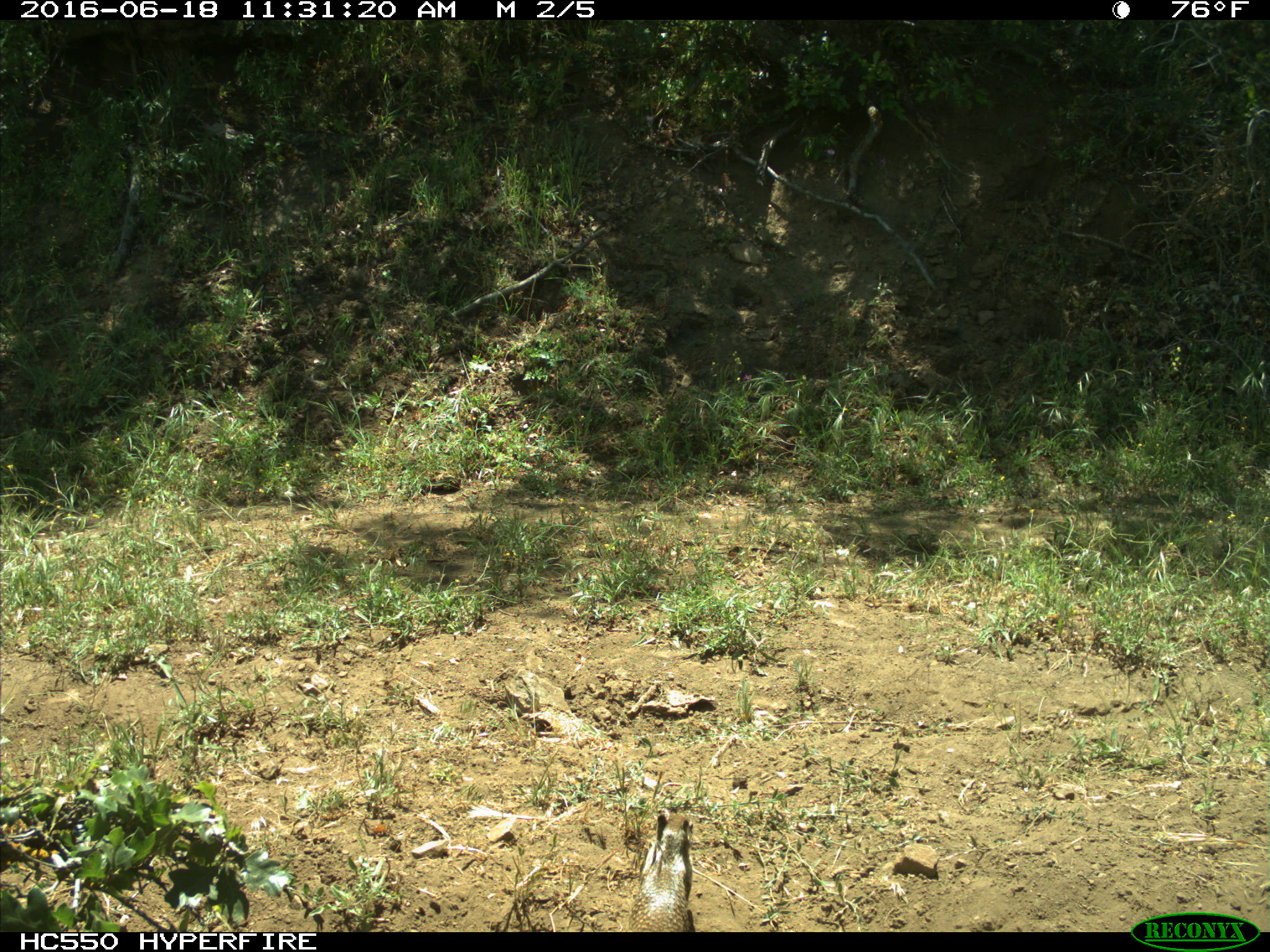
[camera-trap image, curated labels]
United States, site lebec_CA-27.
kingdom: Animalia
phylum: Chordata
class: Mammalia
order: Rodentia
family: Sciuridae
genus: Otospermophilus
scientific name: Otospermophilus beecheyi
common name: california ground squirrel